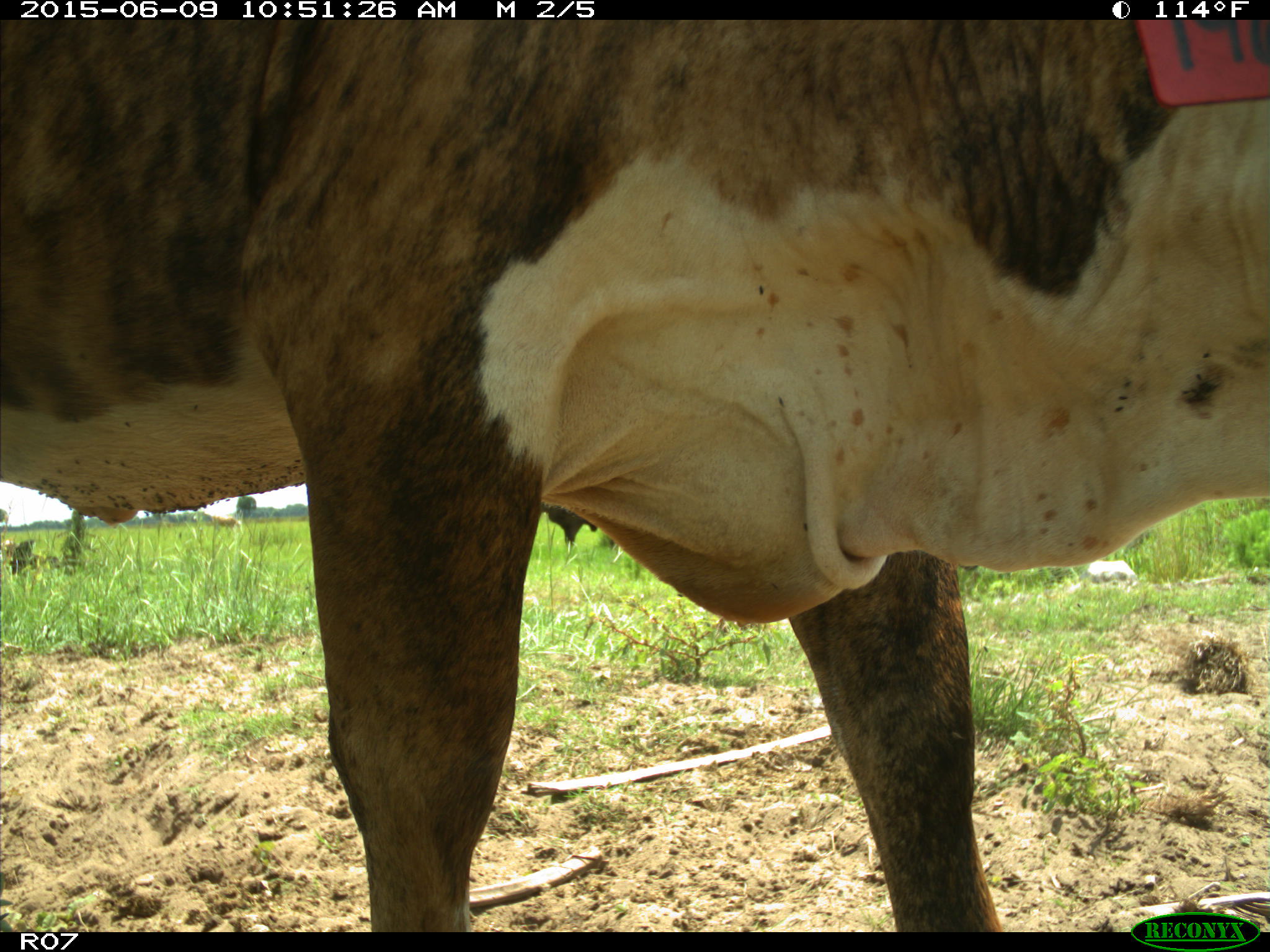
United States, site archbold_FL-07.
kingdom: Animalia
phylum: Chordata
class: Mammalia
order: Artiodactyla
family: Bovidae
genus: Bos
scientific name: Bos taurus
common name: domestic cow